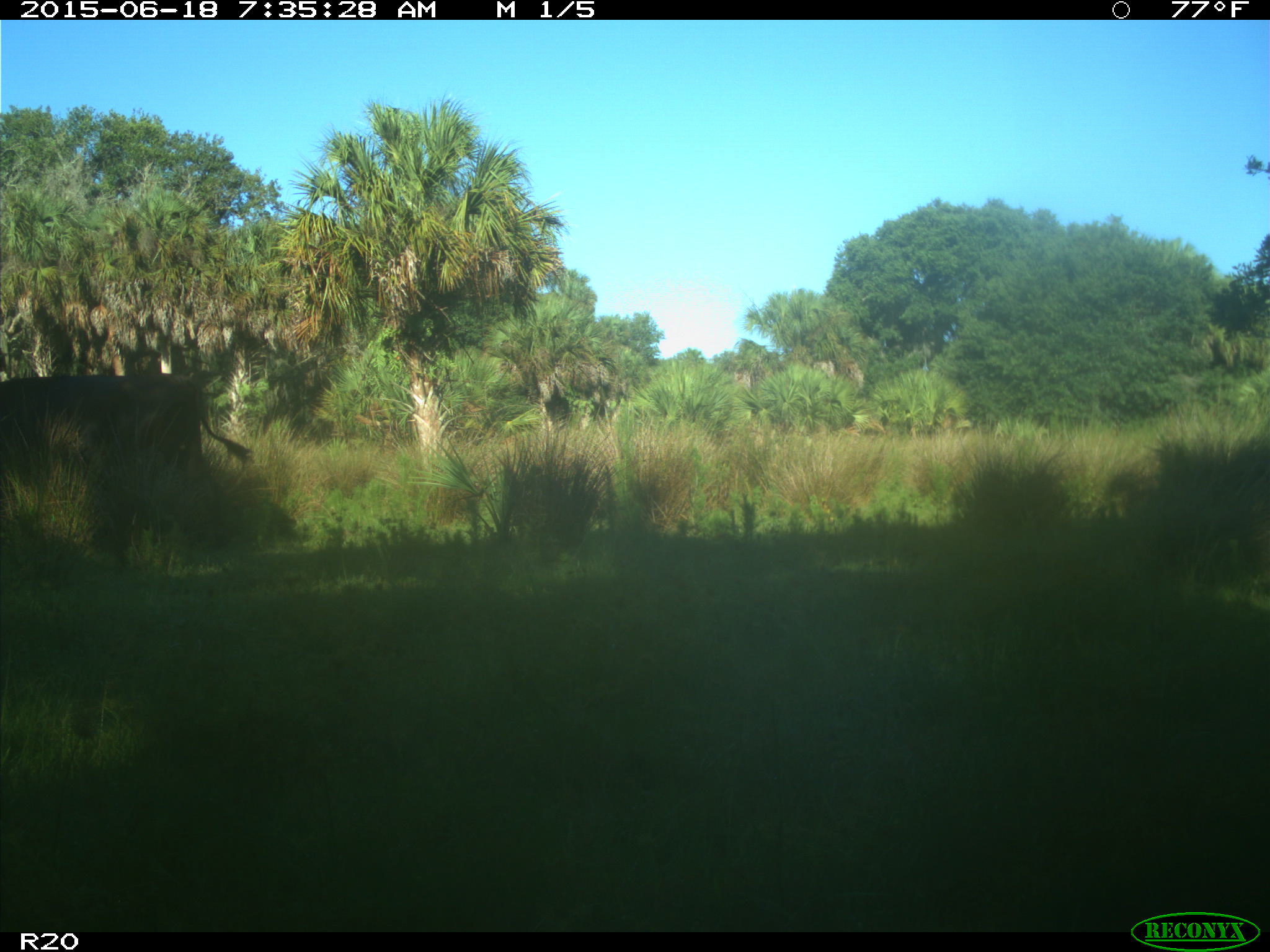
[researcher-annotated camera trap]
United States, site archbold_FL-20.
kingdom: Animalia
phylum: Chordata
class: Mammalia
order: Artiodactyla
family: Bovidae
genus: Bos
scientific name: Bos taurus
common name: domestic cow